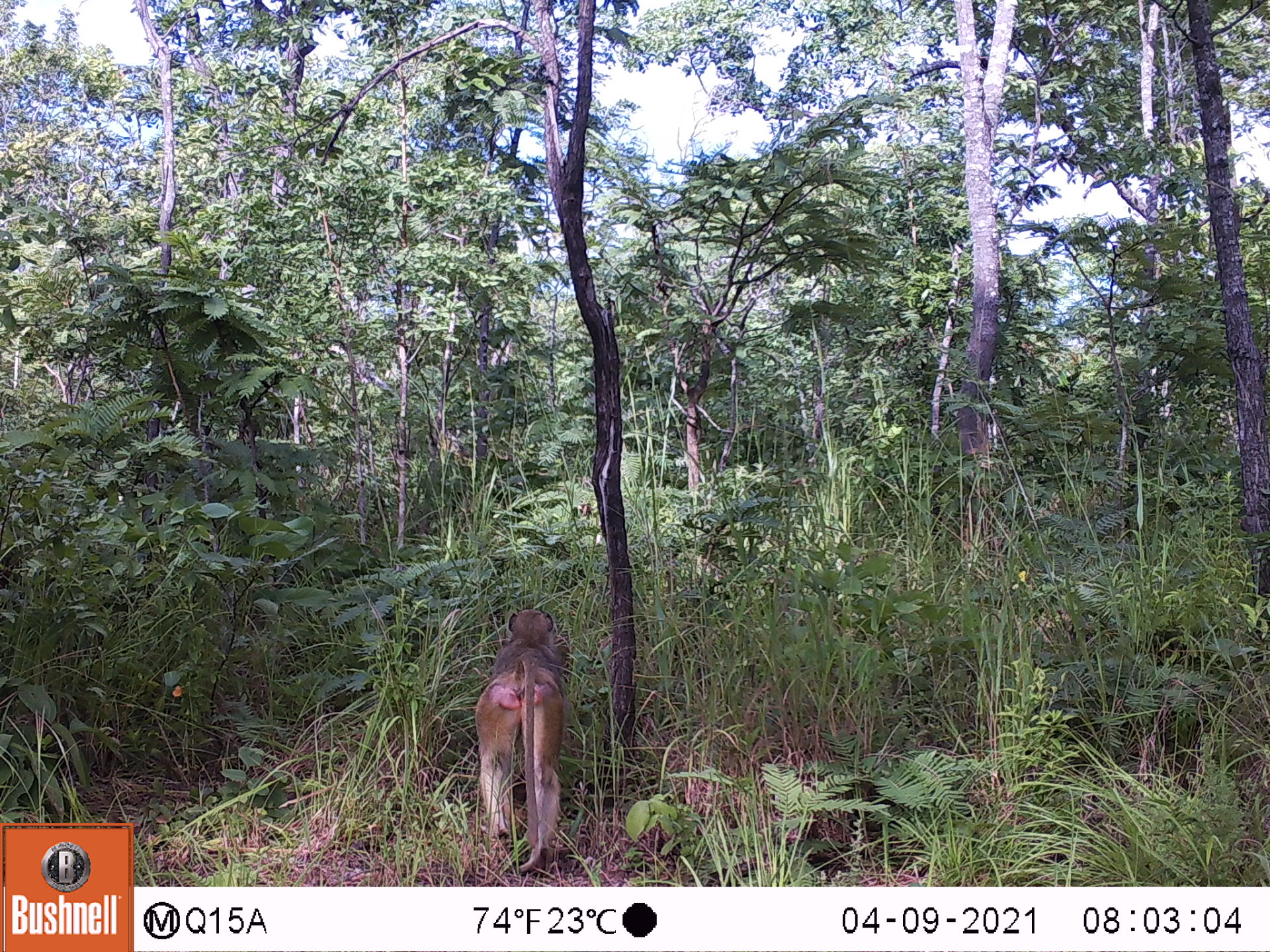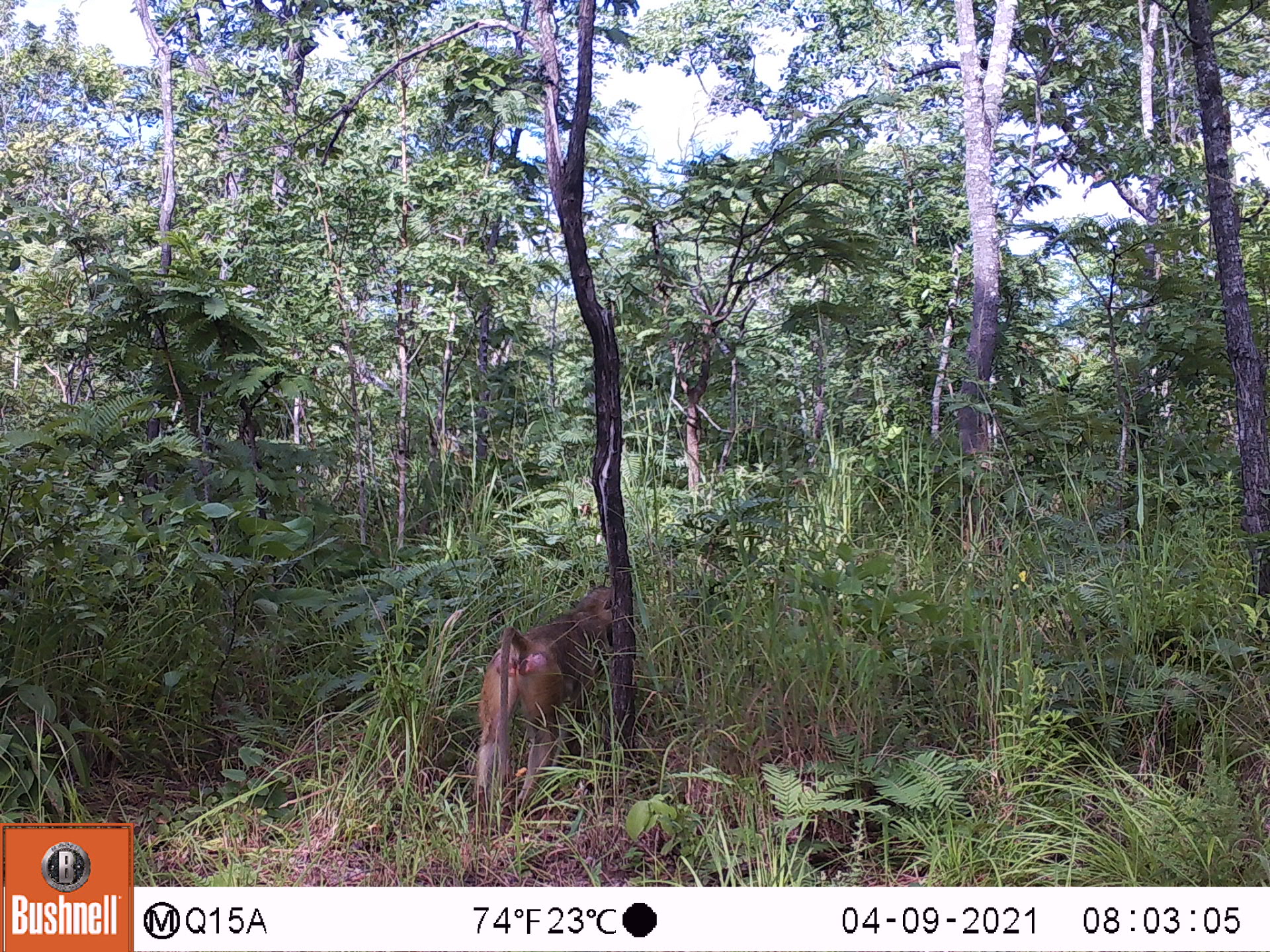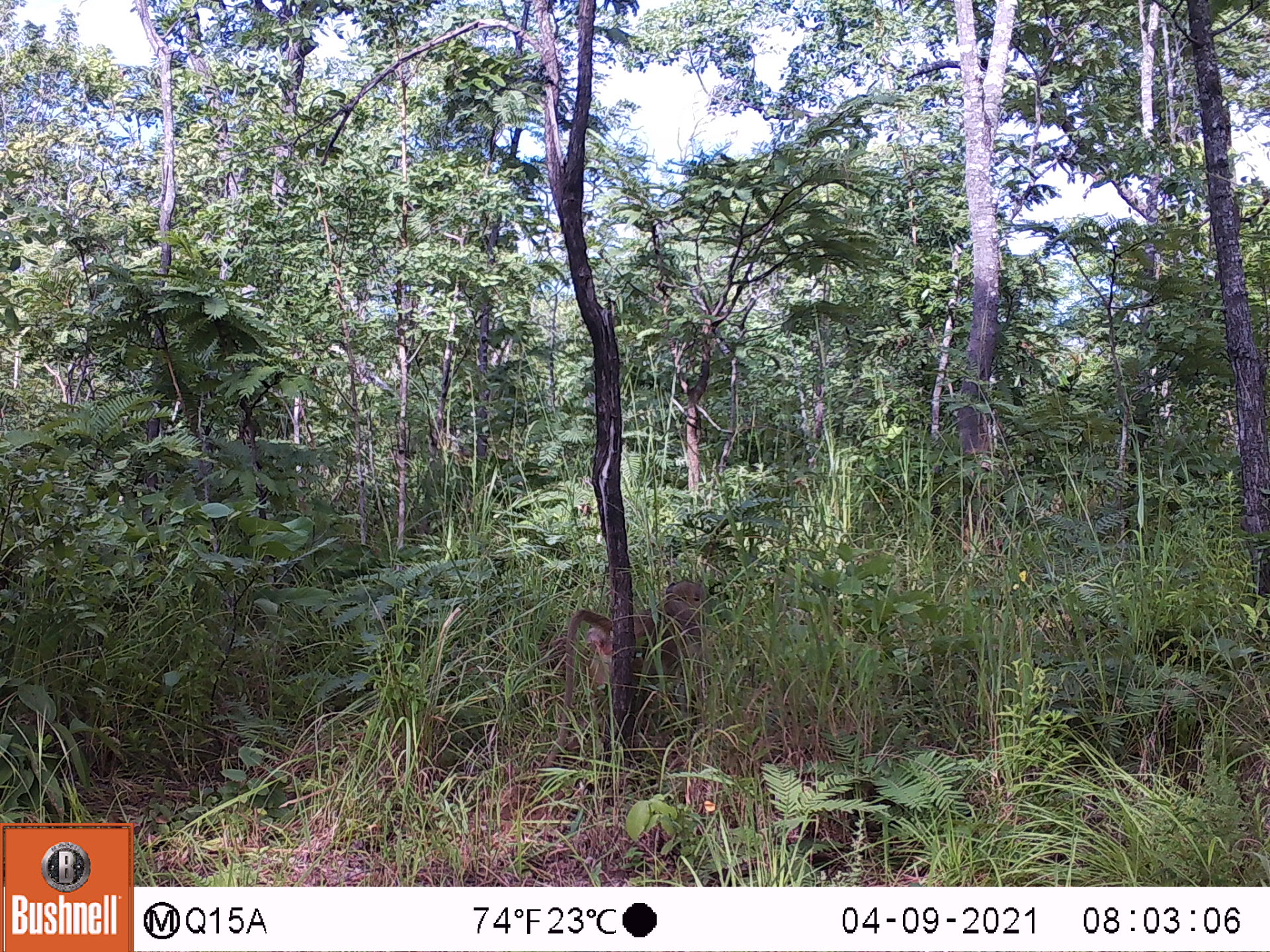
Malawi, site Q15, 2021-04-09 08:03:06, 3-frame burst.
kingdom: Animalia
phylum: Chordata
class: Mammalia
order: Primates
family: Cercopithecidae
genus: Papio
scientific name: Papio cynocephalus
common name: yellow baboon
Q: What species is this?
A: Yellow baboon (Papio cynocephalus).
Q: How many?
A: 1.